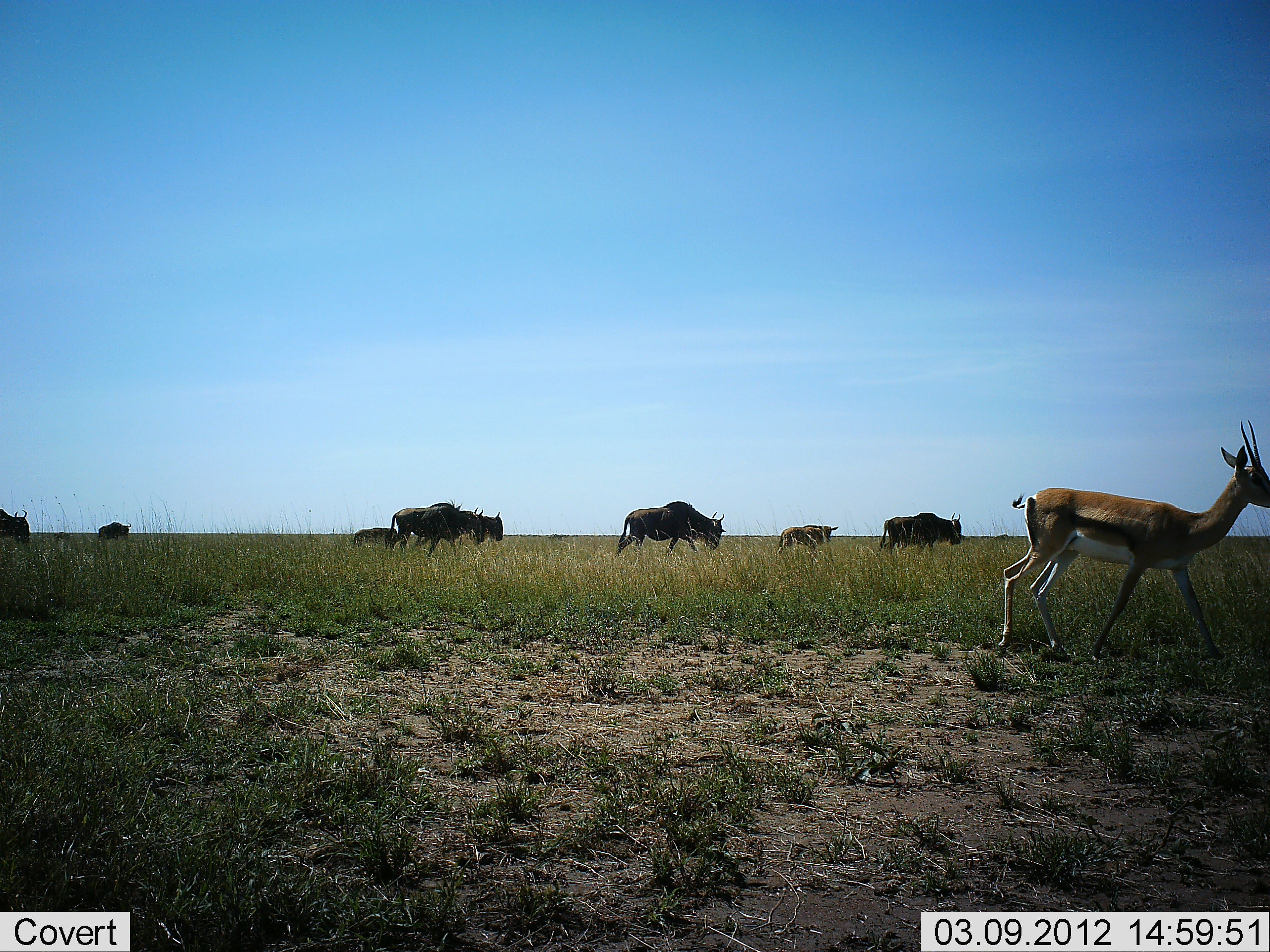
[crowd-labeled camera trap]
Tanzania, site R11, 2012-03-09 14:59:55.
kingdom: Animalia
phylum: Chordata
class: Mammalia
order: Artiodactyla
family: Bovidae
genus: Eudorcas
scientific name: Eudorcas thomsonii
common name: thomson's gazelle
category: gazellethomsons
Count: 1.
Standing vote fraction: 29%.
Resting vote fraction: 0%.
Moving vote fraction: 86%.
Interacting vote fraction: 0%.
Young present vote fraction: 0%.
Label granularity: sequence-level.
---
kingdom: Animalia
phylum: Chordata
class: Mammalia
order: Artiodactyla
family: Bovidae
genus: Connochaetes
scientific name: Connochaetes taurinus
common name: blue wildebeest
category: wildebeest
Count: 8.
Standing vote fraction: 19%.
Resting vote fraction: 0%.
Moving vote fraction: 81%.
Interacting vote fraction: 0%.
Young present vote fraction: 6%.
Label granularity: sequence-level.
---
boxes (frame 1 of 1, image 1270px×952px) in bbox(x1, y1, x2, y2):
animal: bbox(999, 419, 1270, 665); bbox(614, 501, 727, 556); bbox(384, 499, 487, 558); bbox(412, 506, 504, 549); bbox(897, 511, 964, 555); bbox(878, 516, 954, 550); bbox(777, 525, 840, 558); bbox(0, 508, 30, 545); bbox(353, 528, 398, 548); bbox(98, 521, 132, 539)